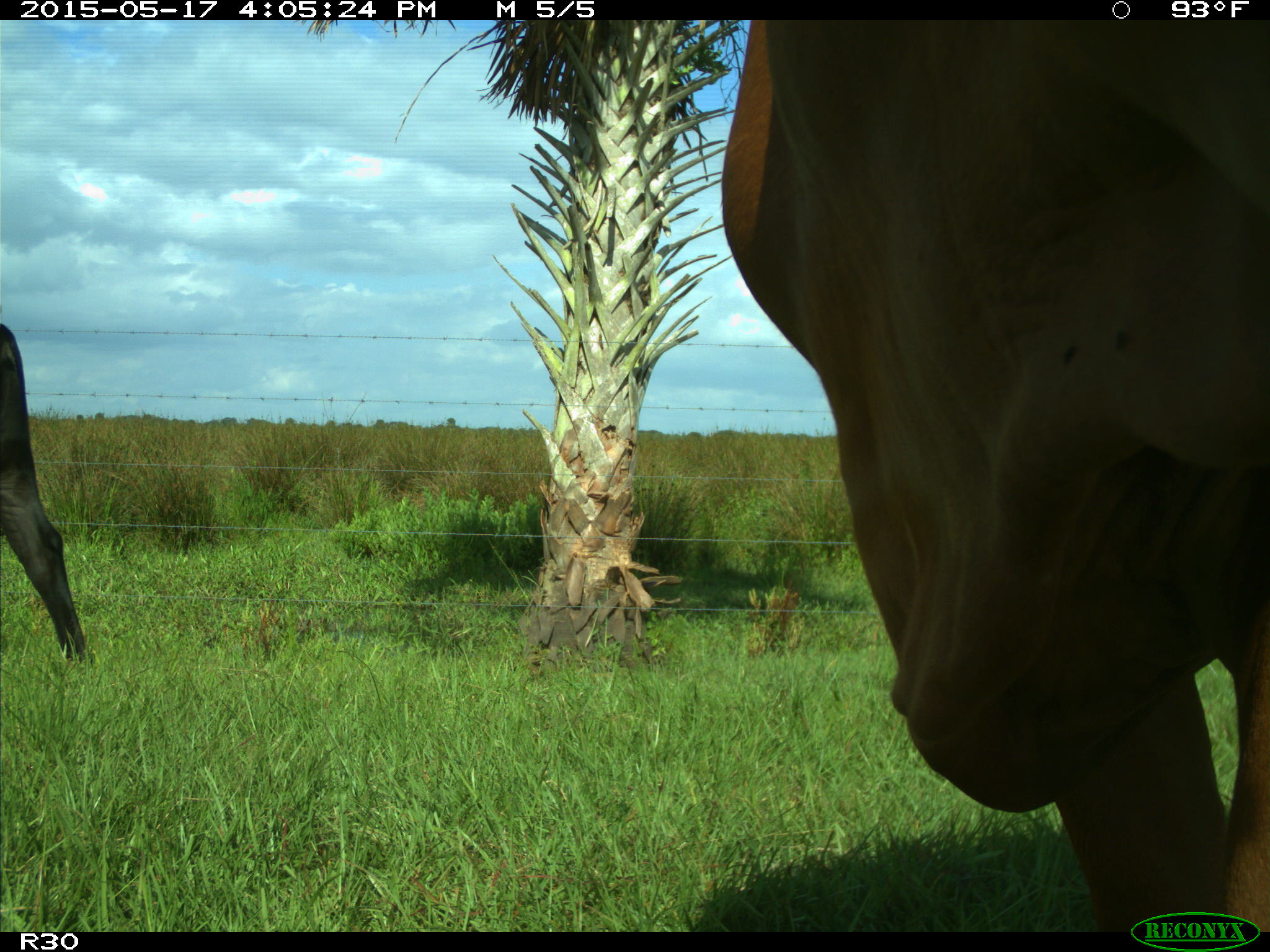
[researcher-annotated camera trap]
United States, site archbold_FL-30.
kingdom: Animalia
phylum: Chordata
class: Mammalia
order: Artiodactyla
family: Bovidae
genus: Bos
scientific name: Bos taurus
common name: domestic cow